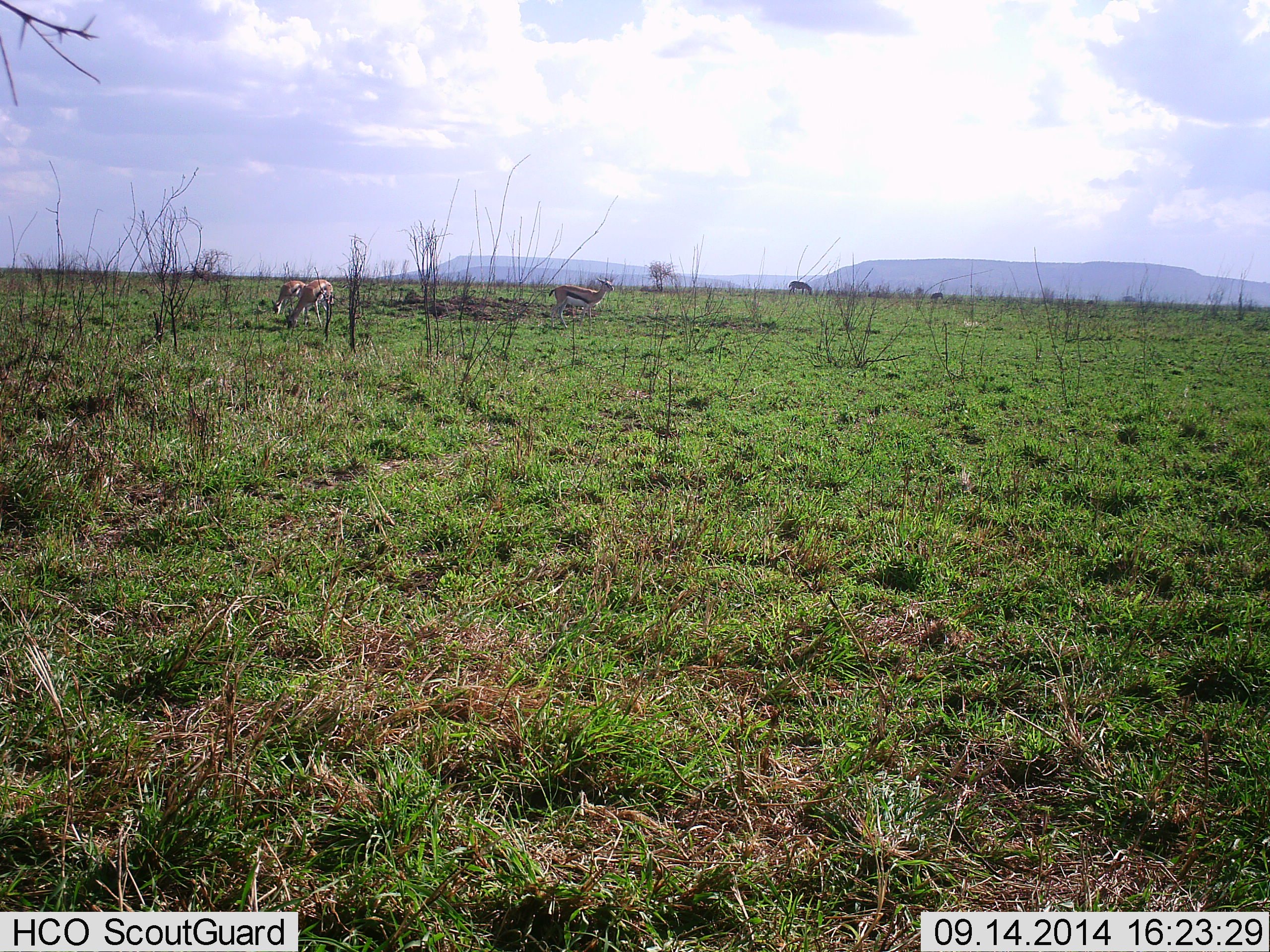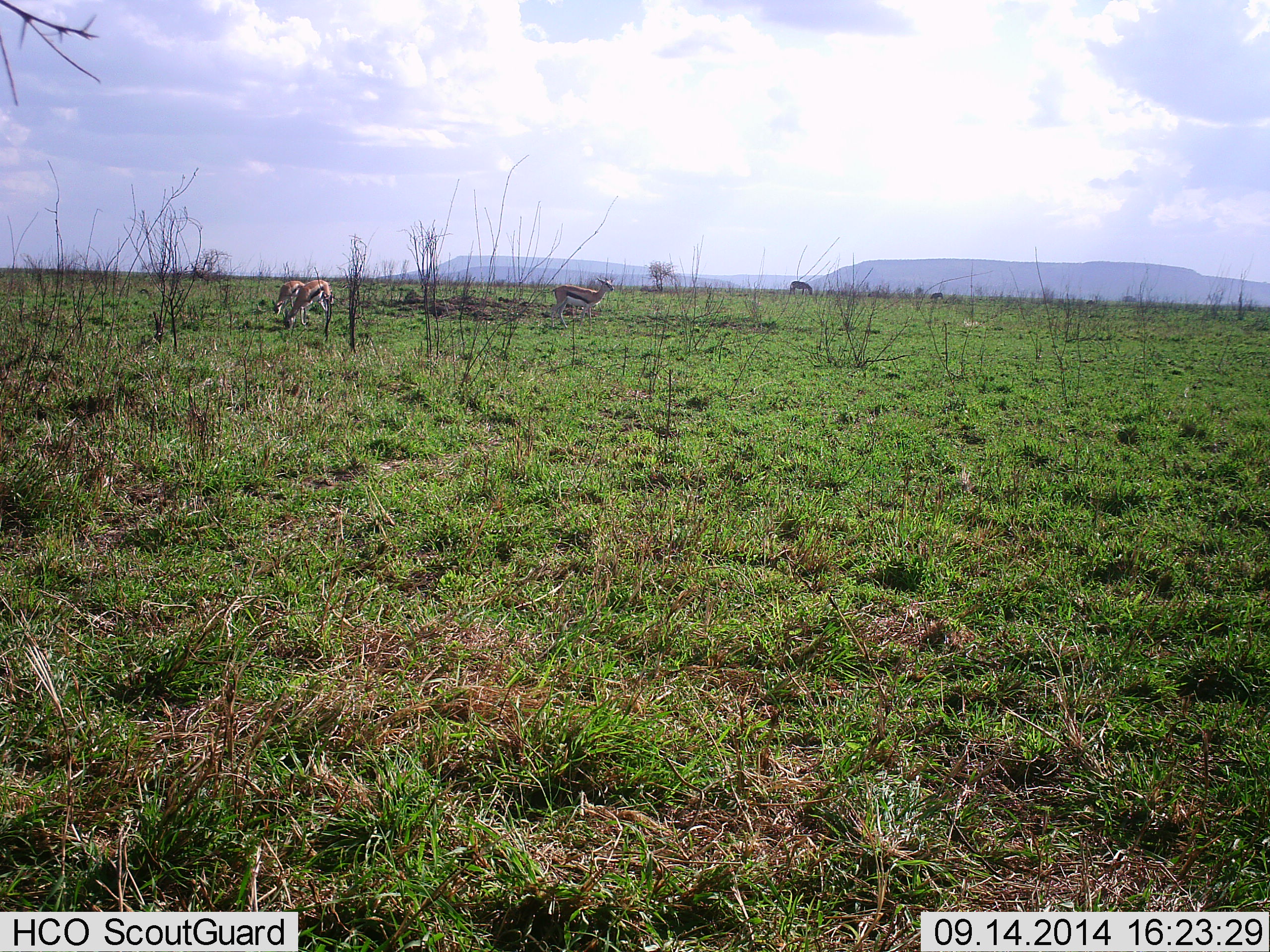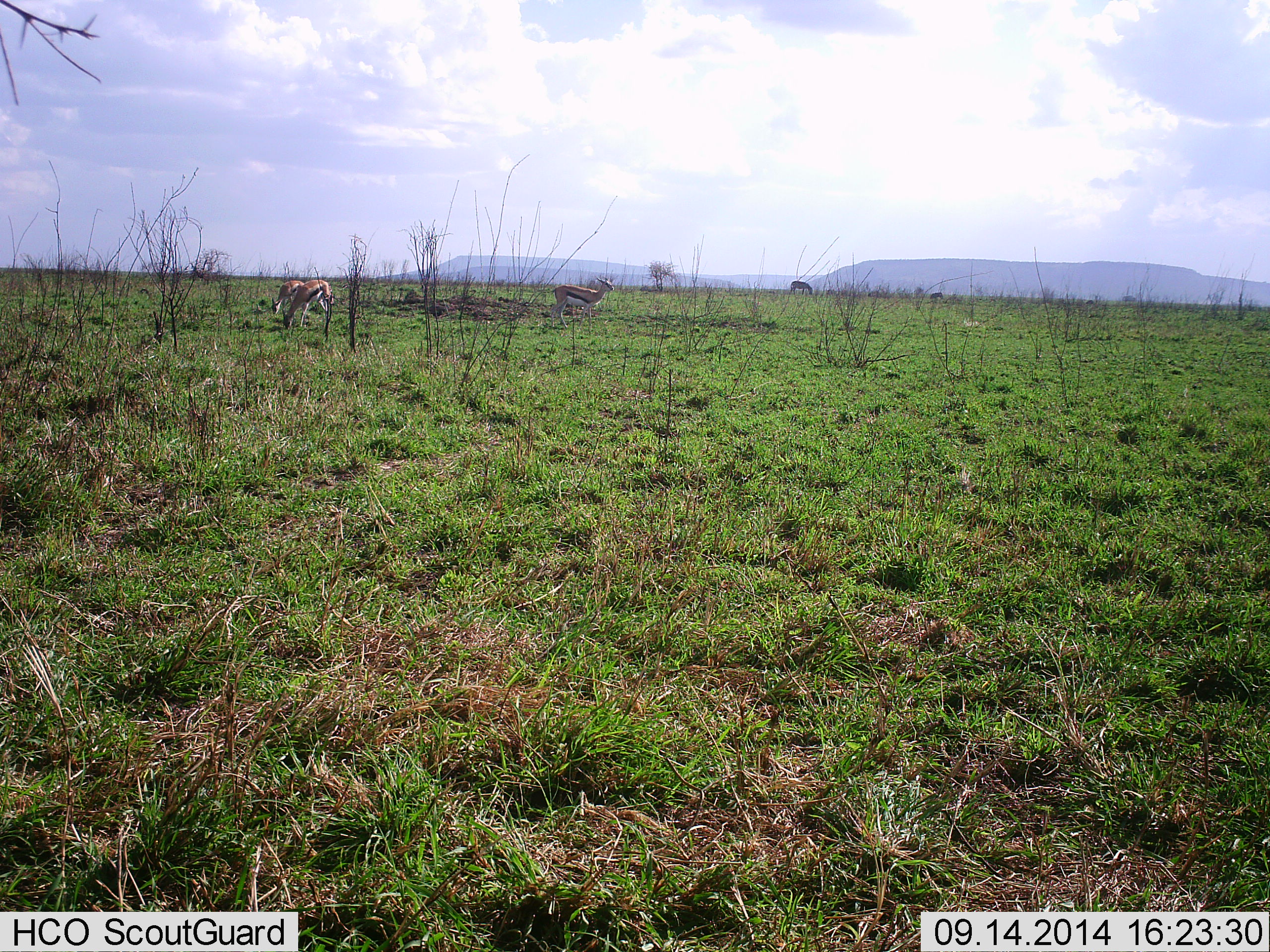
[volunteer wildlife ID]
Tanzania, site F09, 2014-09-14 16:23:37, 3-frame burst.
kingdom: Animalia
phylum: Chordata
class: Mammalia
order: Artiodactyla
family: Bovidae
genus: Eudorcas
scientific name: Eudorcas thomsonii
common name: thomson's gazelle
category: gazellethomsons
Gazellethomsons (thomson's gazelle) (Eudorcas thomsonii), count 3. Behavior (volunteer vote fractions): standing 60%, resting 0%, moving 0%, interacting 0%. Young present (vote fraction): 0%. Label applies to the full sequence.